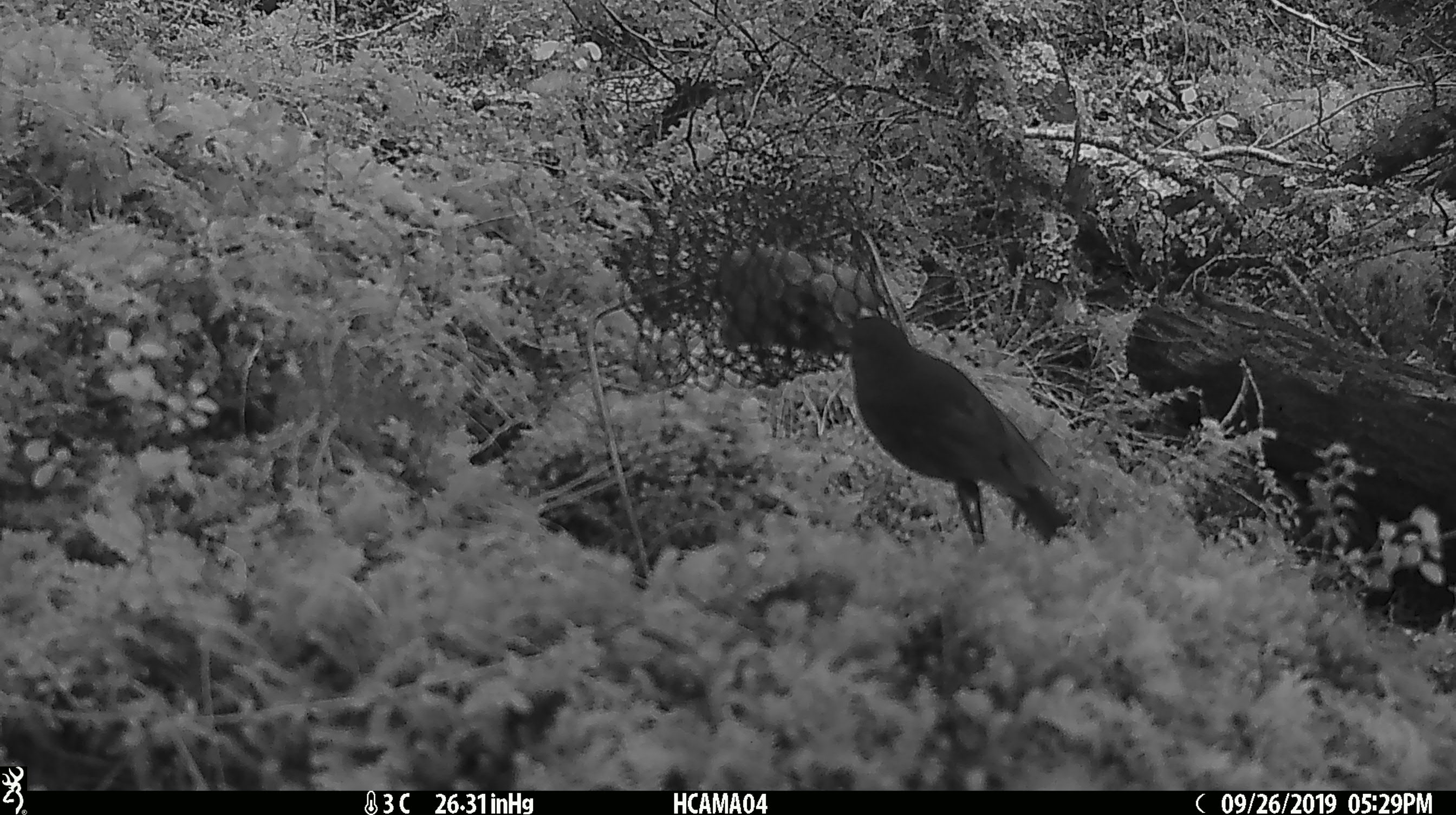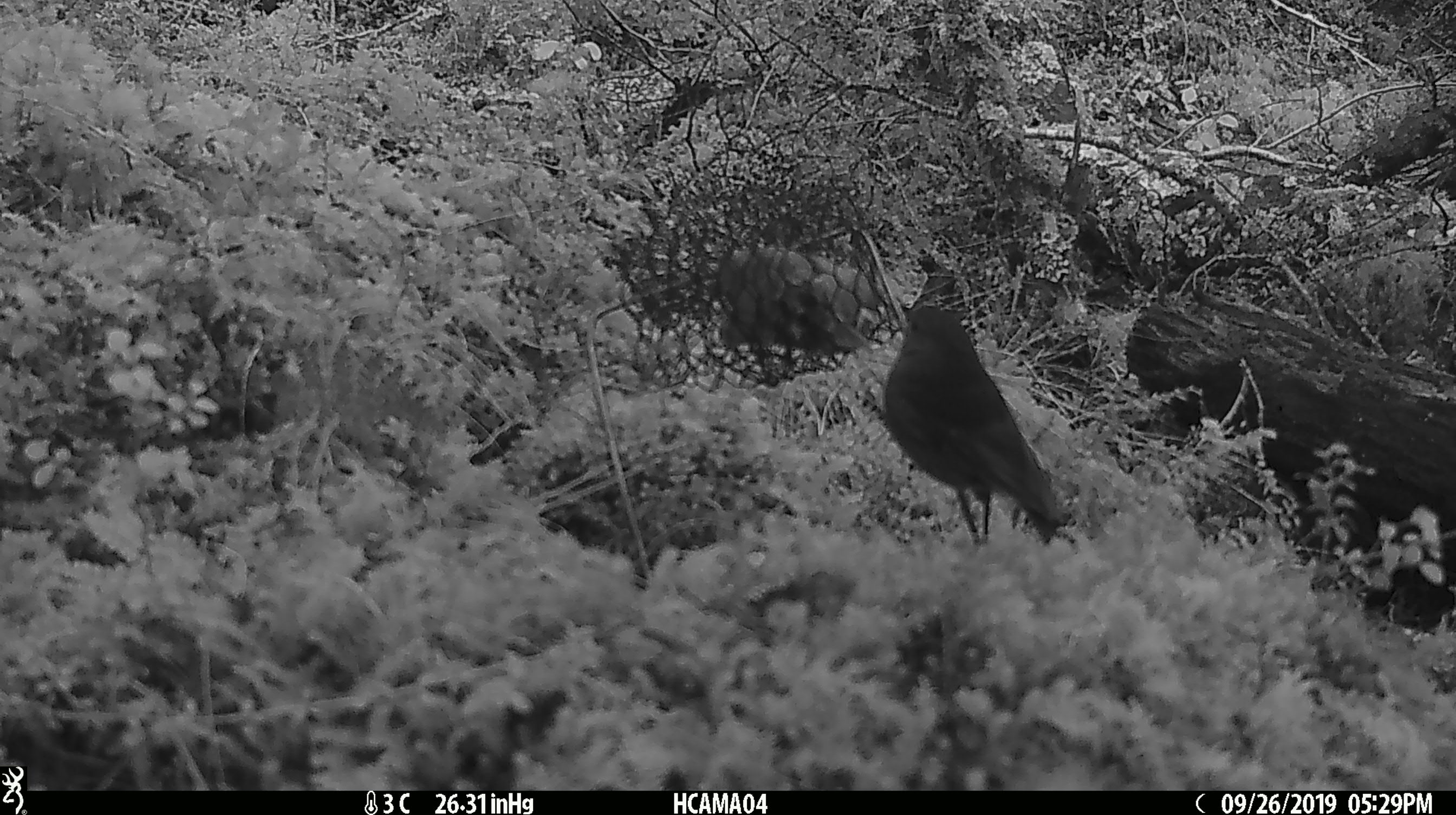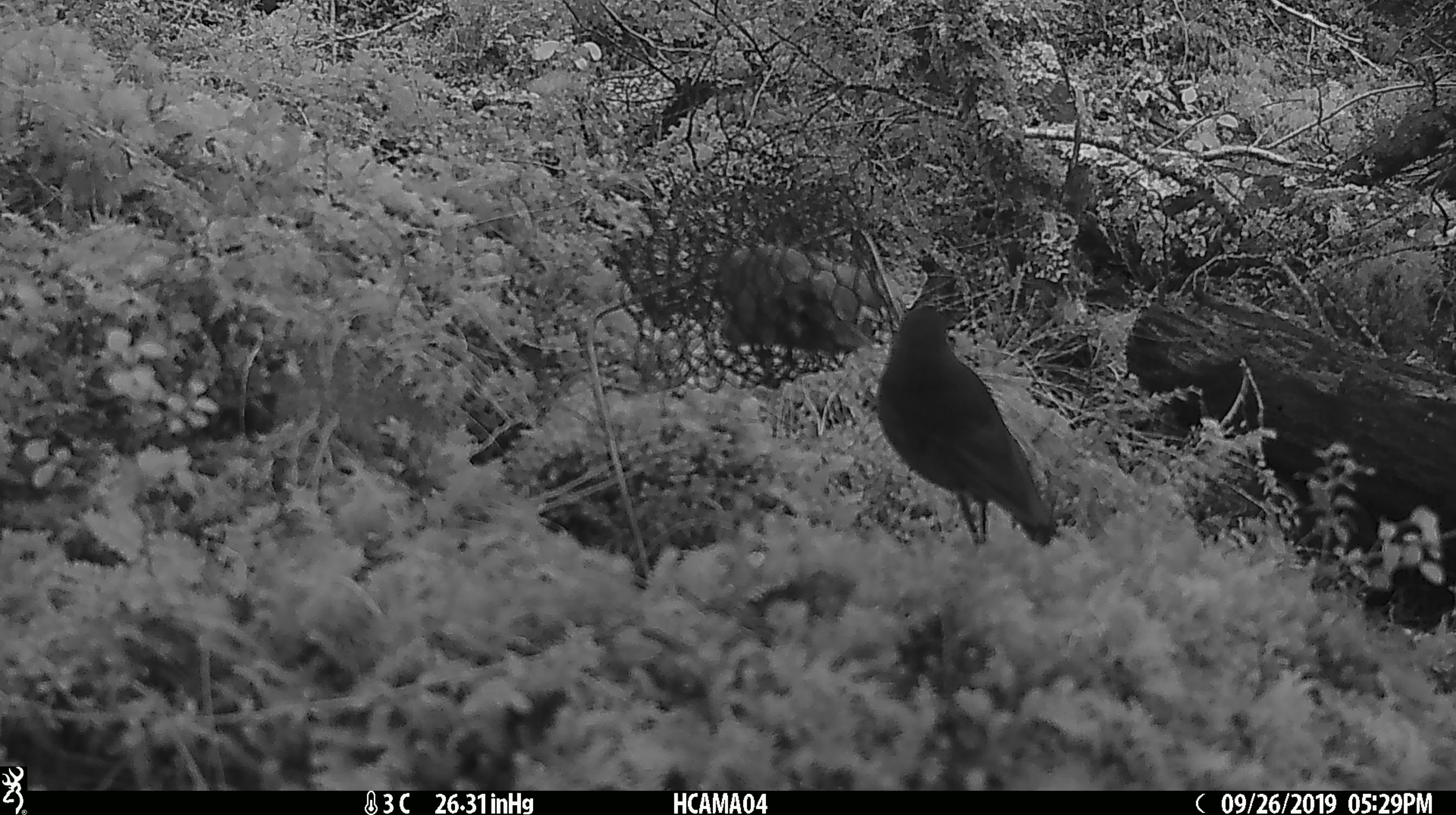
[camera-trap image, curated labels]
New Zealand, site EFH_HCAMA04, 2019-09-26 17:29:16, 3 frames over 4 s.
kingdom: Animalia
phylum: Chordata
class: Aves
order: Passeriformes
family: Petroicidae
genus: Petroica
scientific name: Petroica australis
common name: new zealand robin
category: robin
Robin (new zealand robin) (Petroica australis).